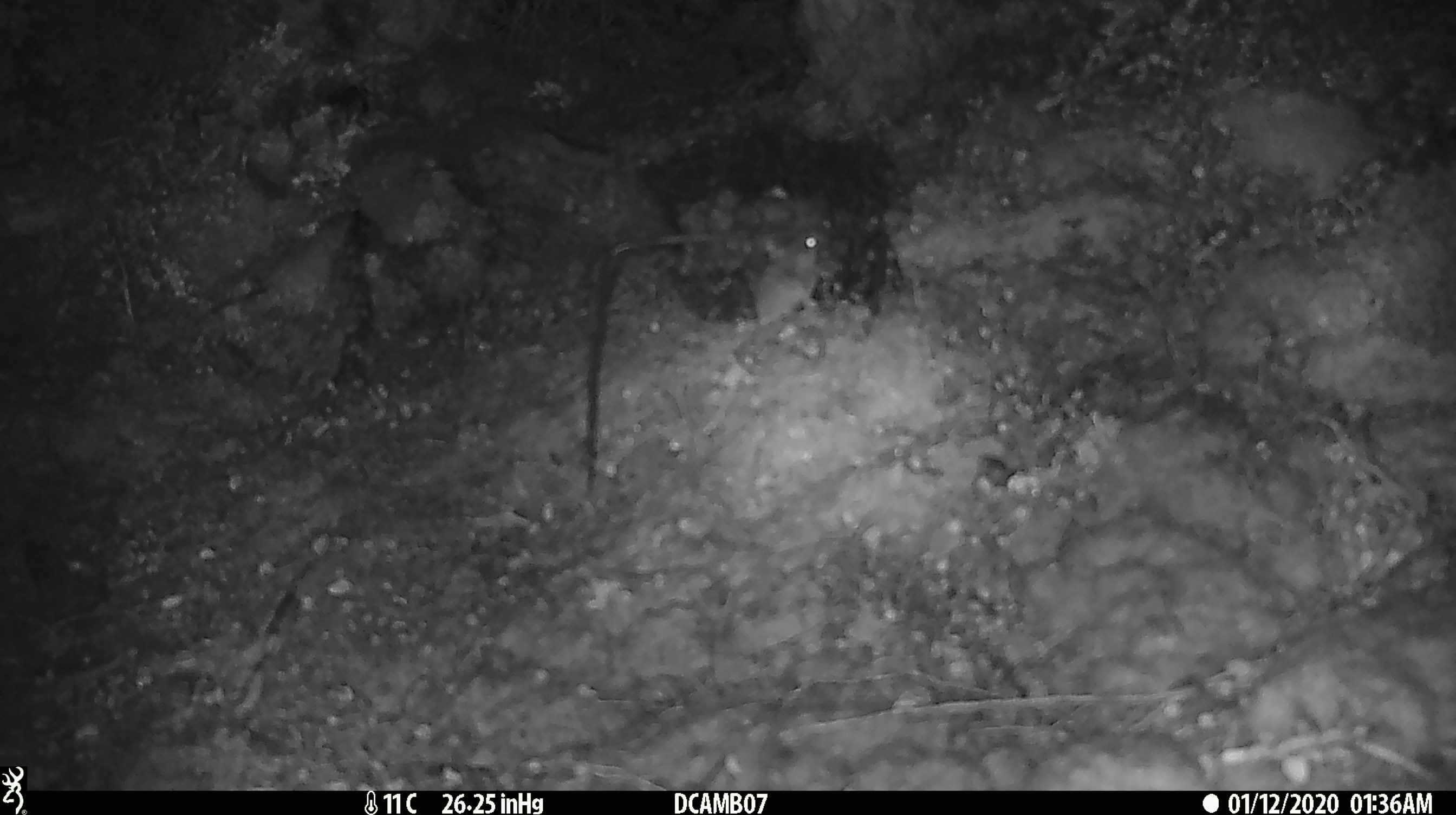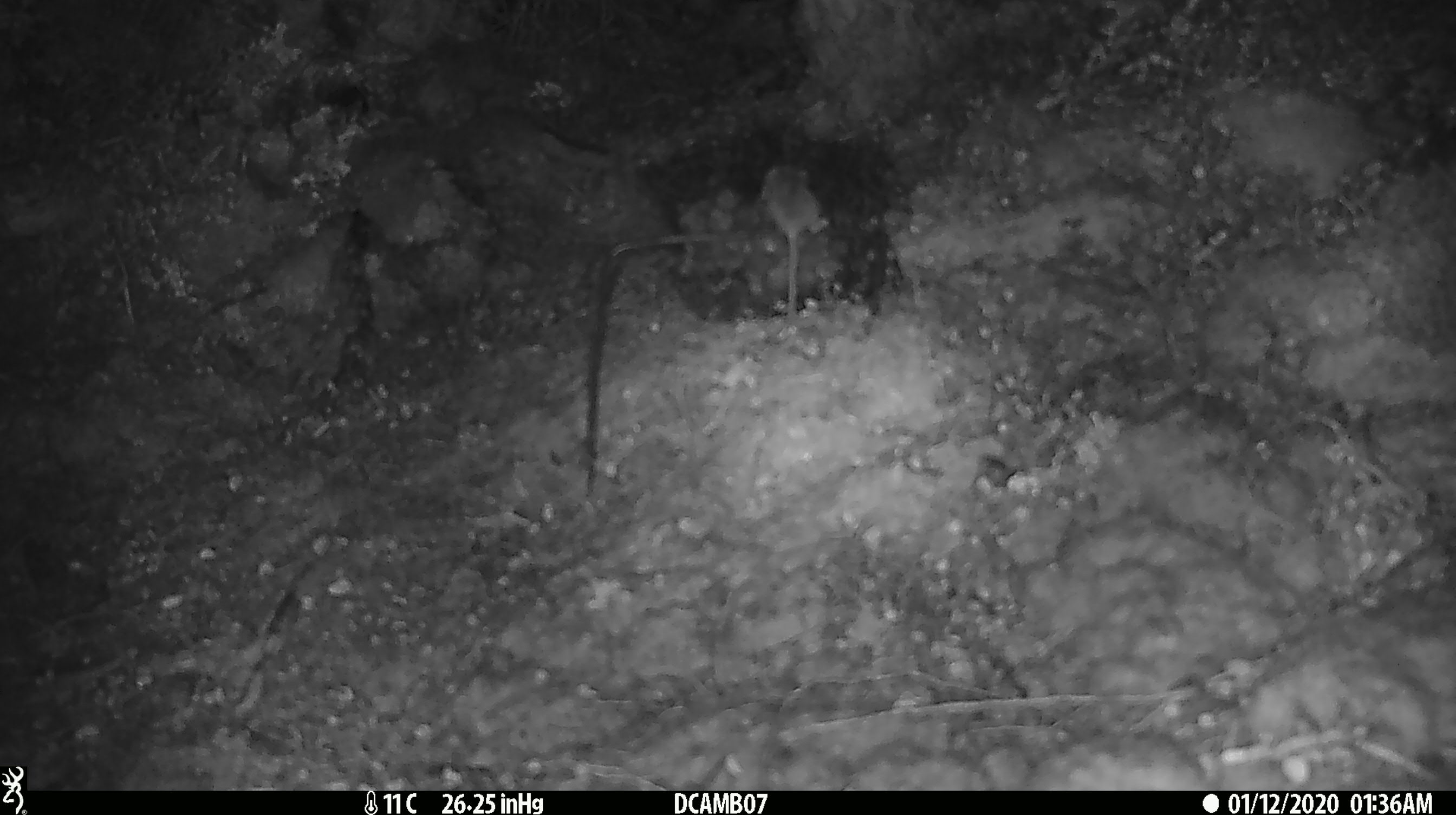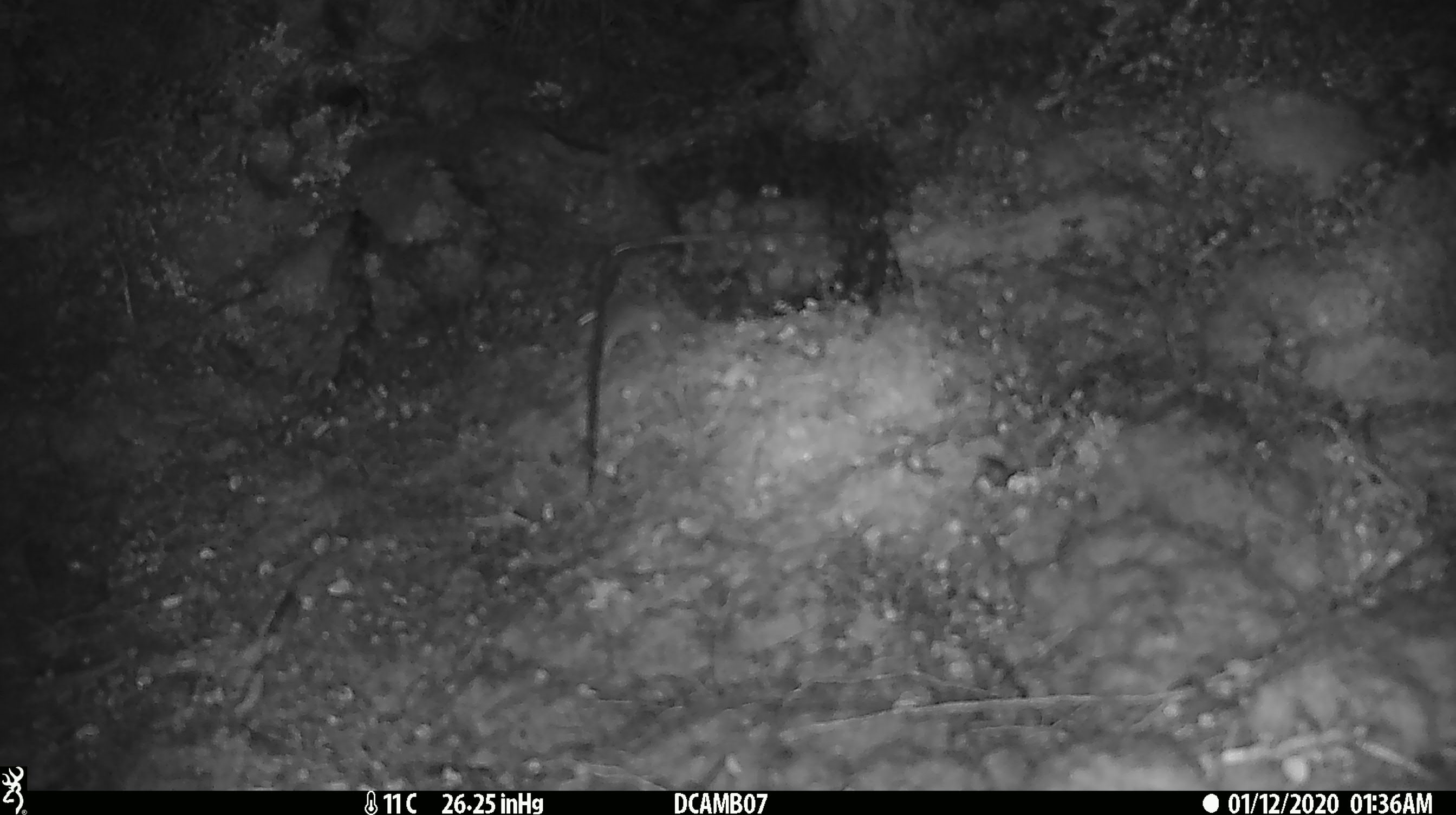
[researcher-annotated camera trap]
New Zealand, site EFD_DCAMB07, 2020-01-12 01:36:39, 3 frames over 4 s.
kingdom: Animalia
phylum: Chordata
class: Mammalia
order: Rodentia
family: Muridae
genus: Mus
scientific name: Mus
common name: mouse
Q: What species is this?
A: Mouse (Mus).